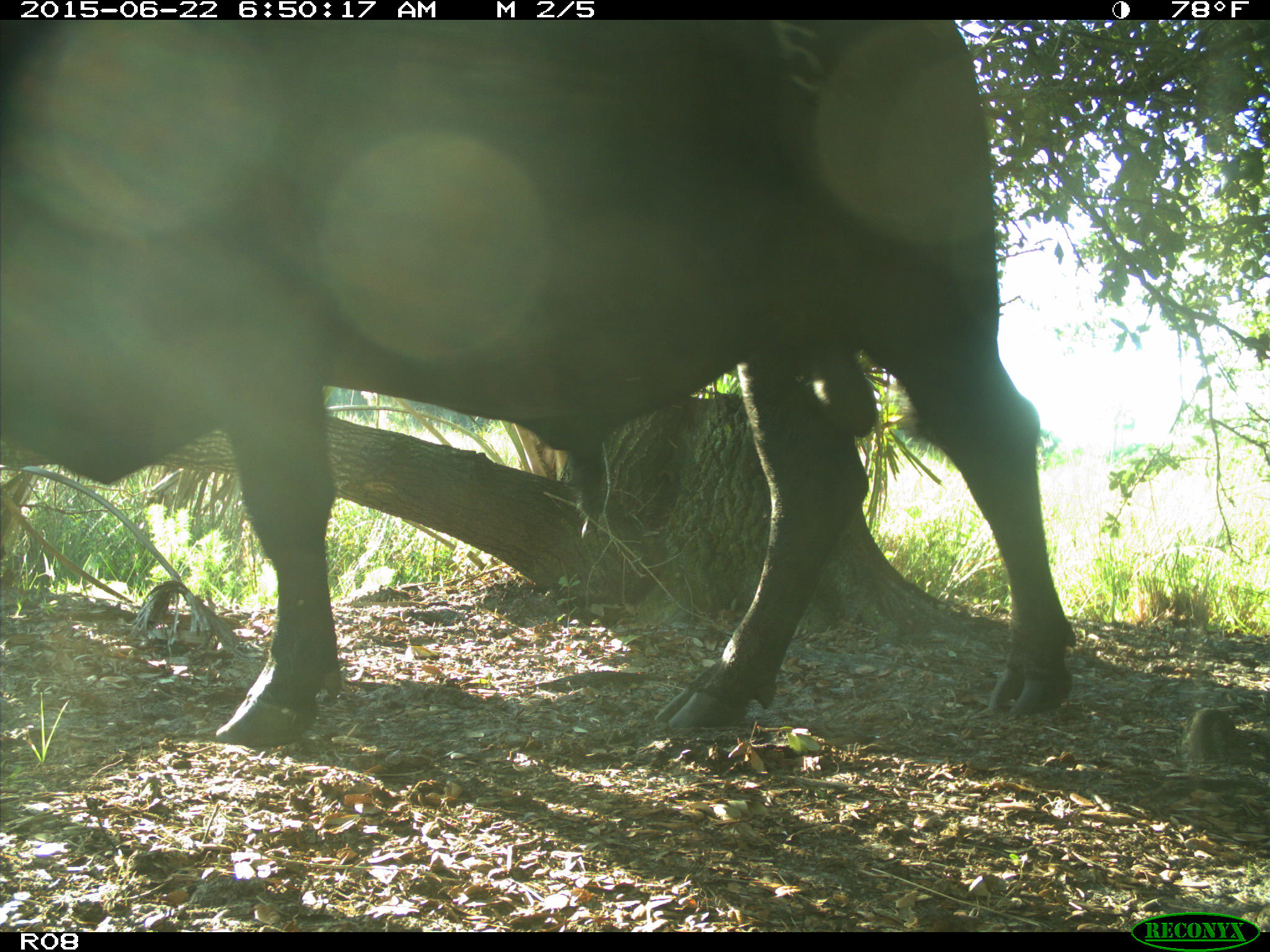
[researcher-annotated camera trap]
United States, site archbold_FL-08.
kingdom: Animalia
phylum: Chordata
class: Mammalia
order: Artiodactyla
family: Bovidae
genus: Bos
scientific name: Bos taurus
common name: domestic cow